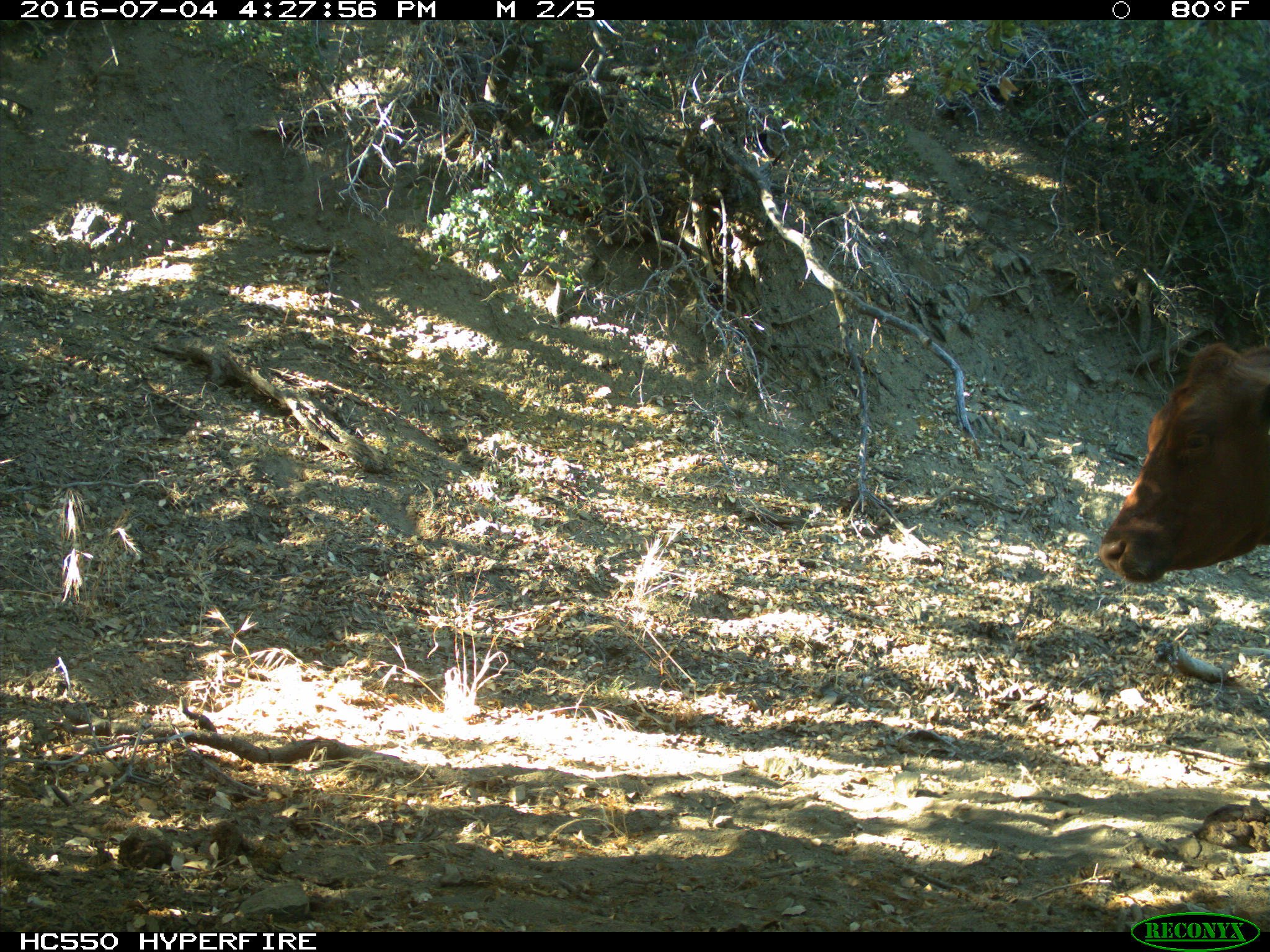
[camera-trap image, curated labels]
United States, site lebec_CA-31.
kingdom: Animalia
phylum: Chordata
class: Mammalia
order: Artiodactyla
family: Bovidae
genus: Bos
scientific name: Bos taurus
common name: domestic cow